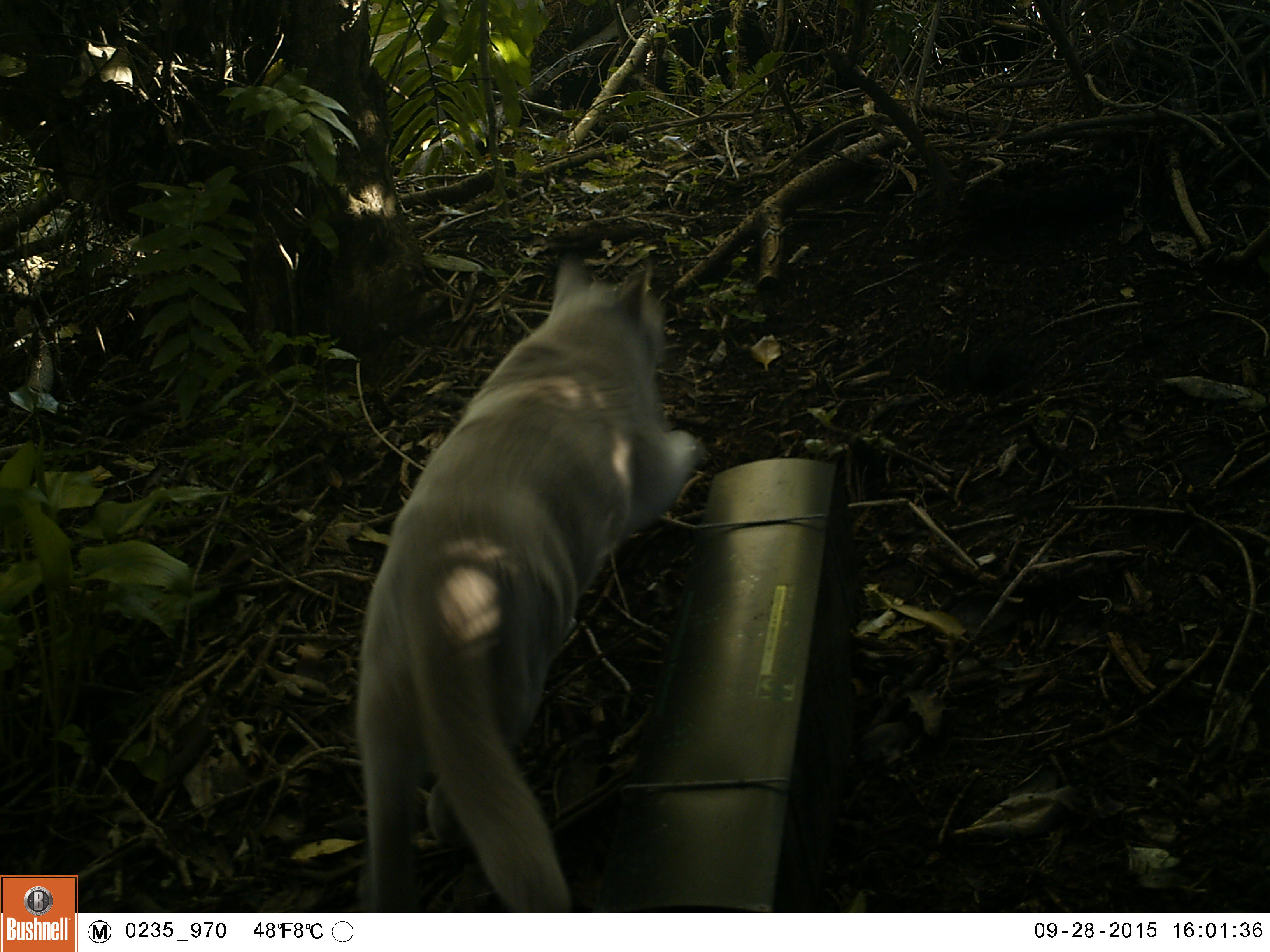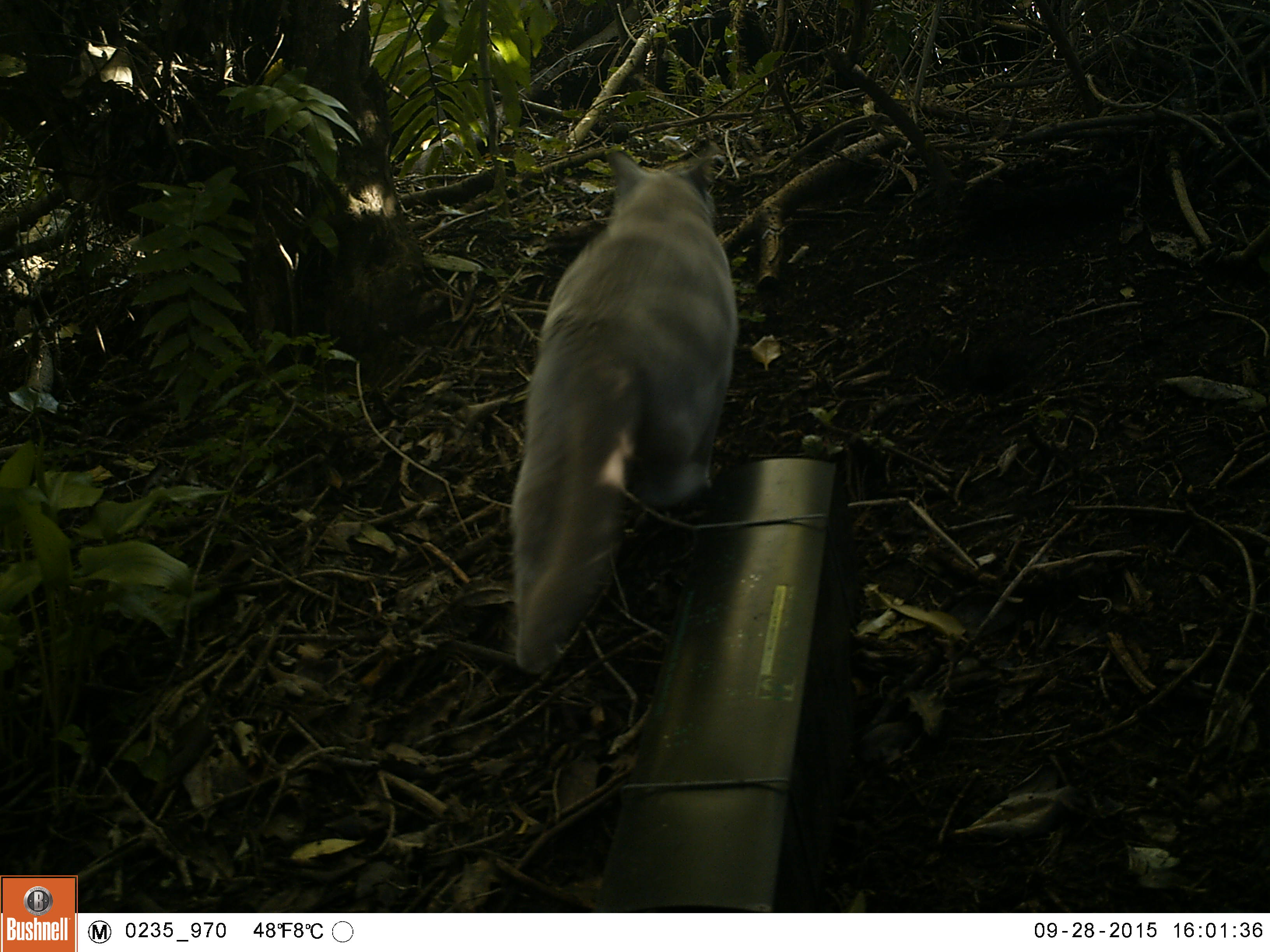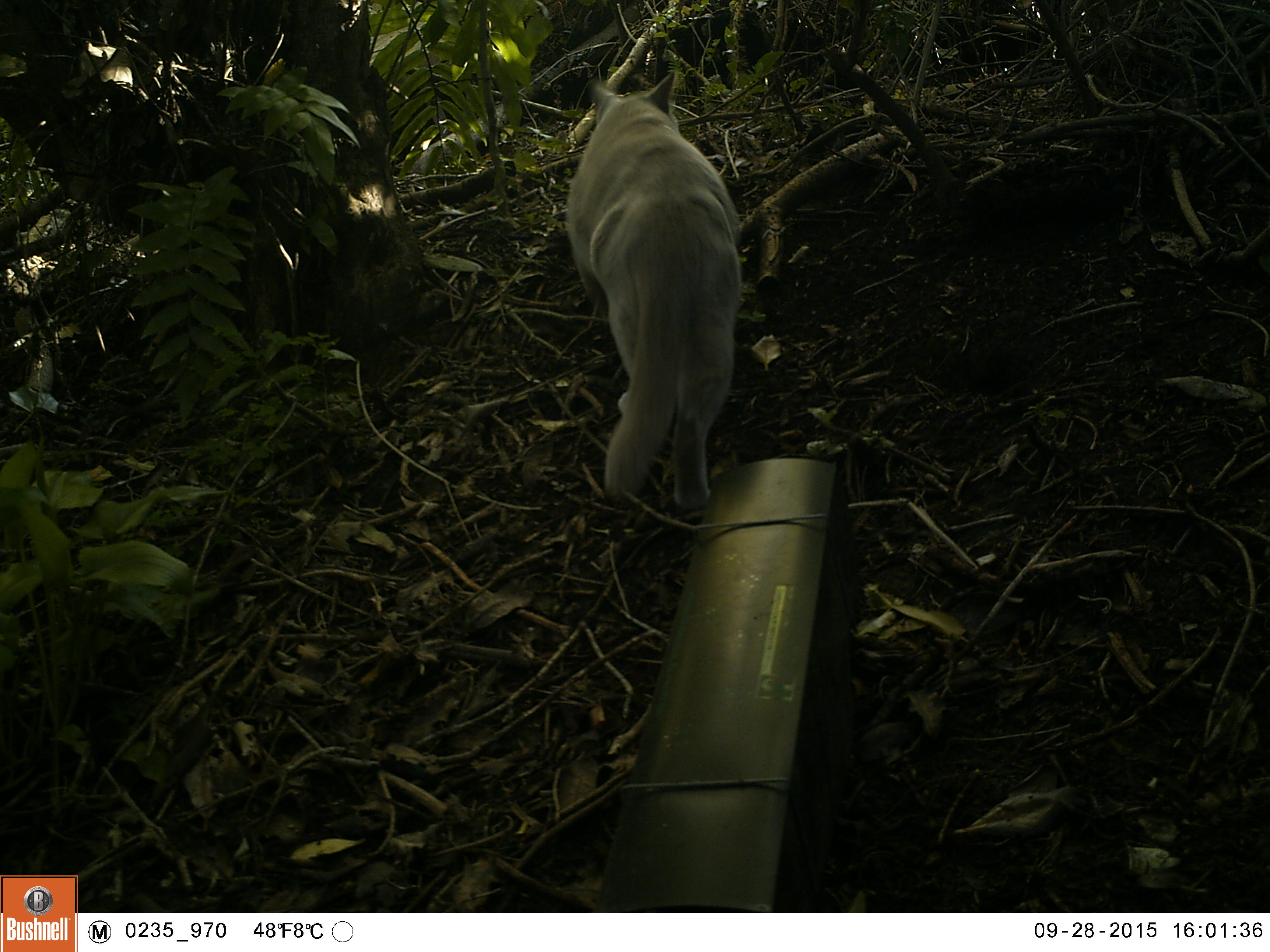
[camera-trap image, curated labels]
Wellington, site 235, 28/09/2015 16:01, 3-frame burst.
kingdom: Animalia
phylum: Chordata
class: Mammalia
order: Carnivora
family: Felidae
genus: Felis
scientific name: Felis catus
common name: cat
Cat (Felis catus).